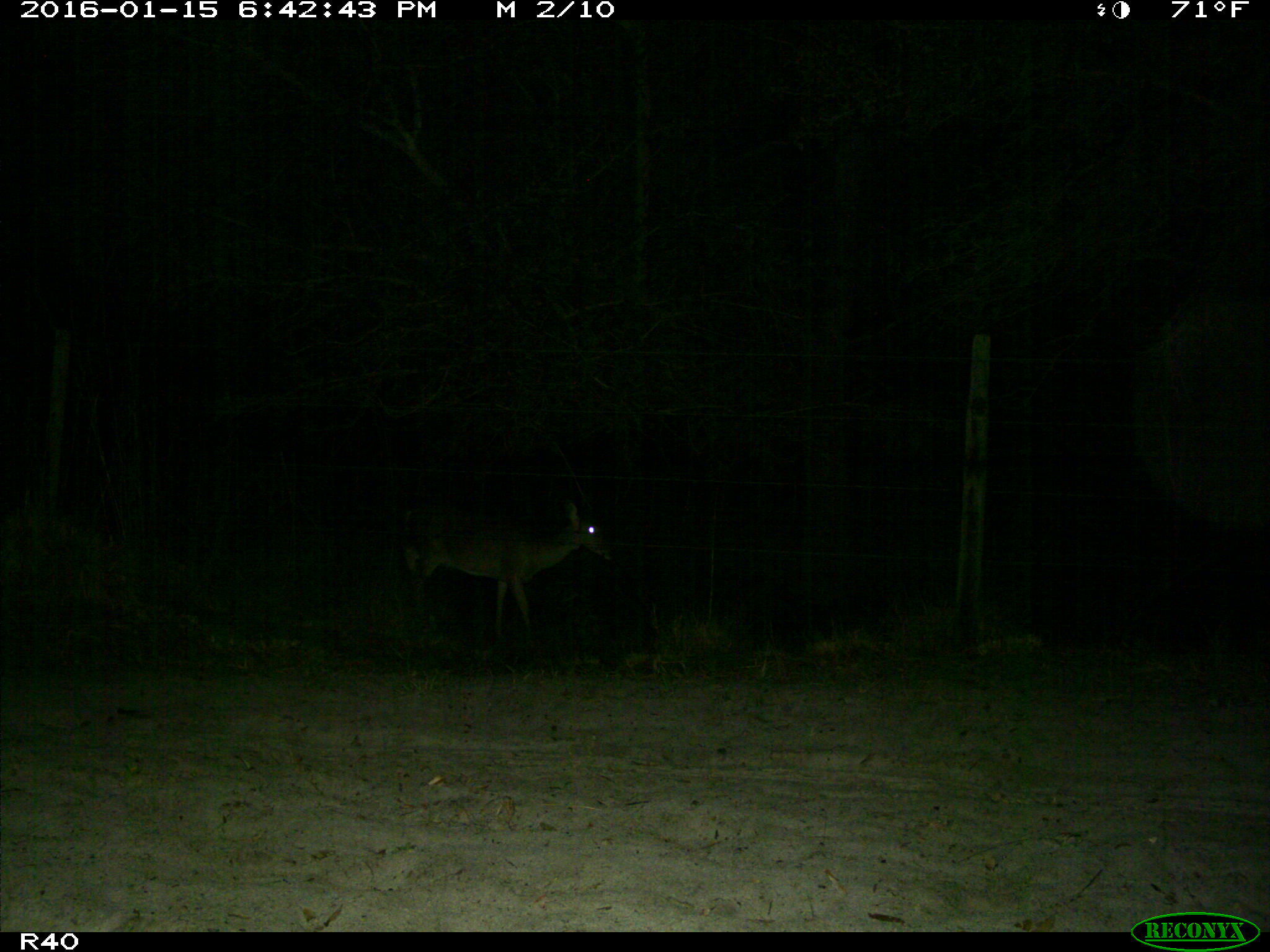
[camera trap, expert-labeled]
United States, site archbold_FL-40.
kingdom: Animalia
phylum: Chordata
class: Mammalia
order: Artiodactyla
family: Cervidae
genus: Odocoileus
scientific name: Odocoileus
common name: deer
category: unidentified deer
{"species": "unidentified deer (deer) (Odocoileus)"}